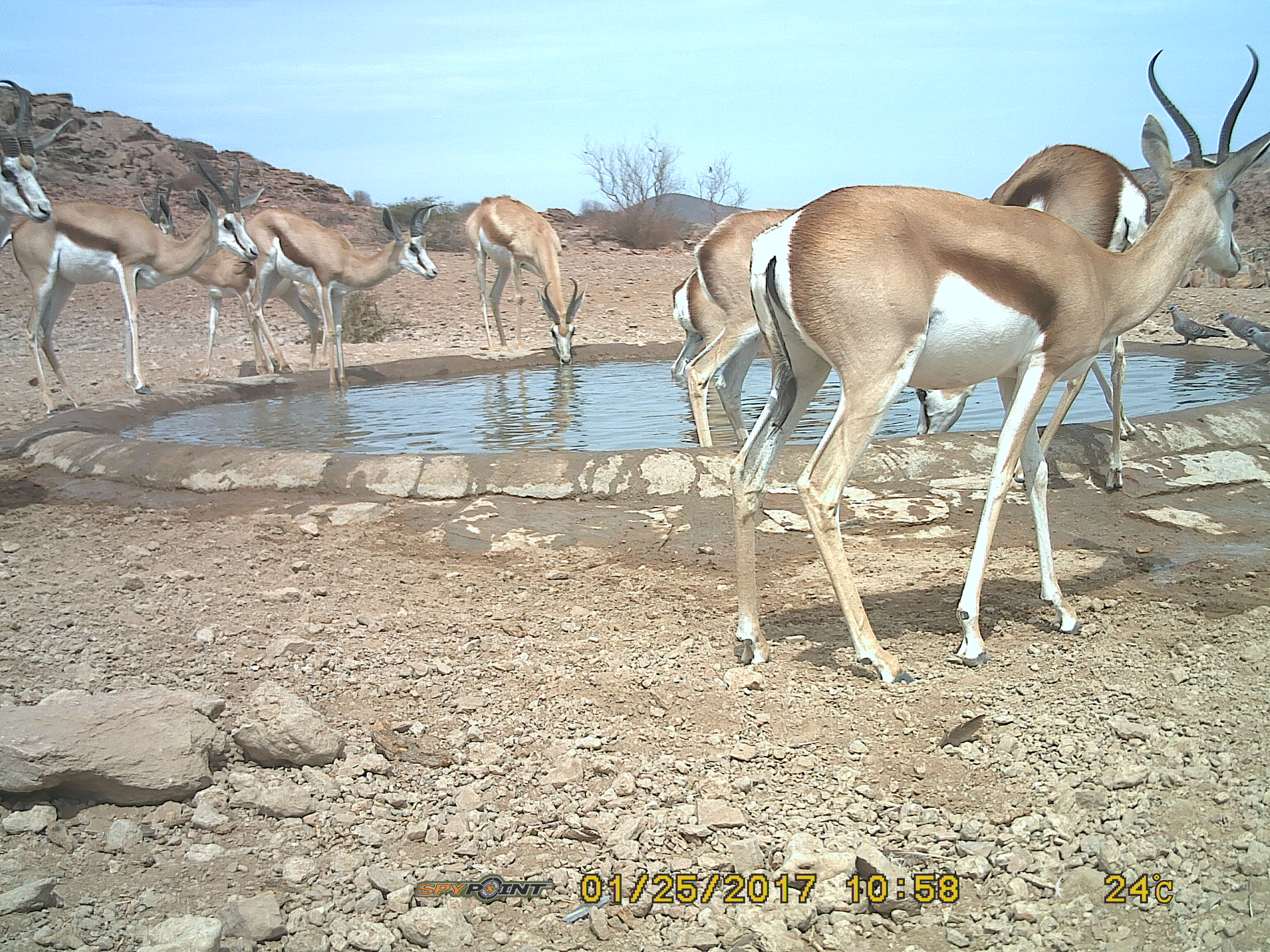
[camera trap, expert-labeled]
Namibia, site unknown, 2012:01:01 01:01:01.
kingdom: Animalia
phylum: Chordata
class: Mammalia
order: Artiodactyla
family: Bovidae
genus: Antidorcas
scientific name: Antidorcas marsupialis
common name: springbok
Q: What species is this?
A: Antidorcas marsupialis (springbok).